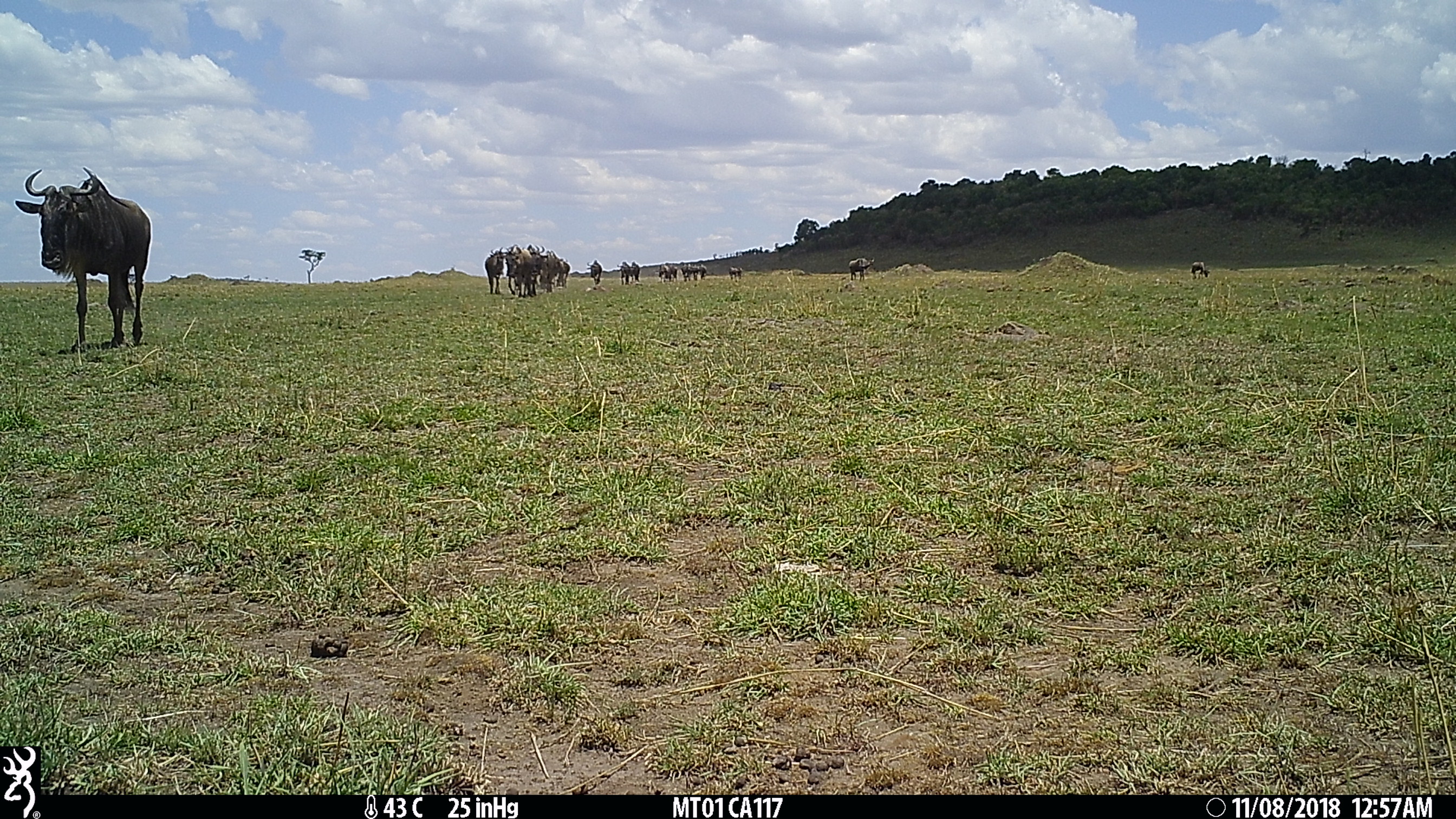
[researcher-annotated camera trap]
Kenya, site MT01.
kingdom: Animalia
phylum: Chordata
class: Mammalia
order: Artiodactyla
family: Bovidae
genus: Connochaetes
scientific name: Connochaetes taurinus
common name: blue wildebeest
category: wildebeest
Wildebeest (blue wildebeest) (Connochaetes taurinus).